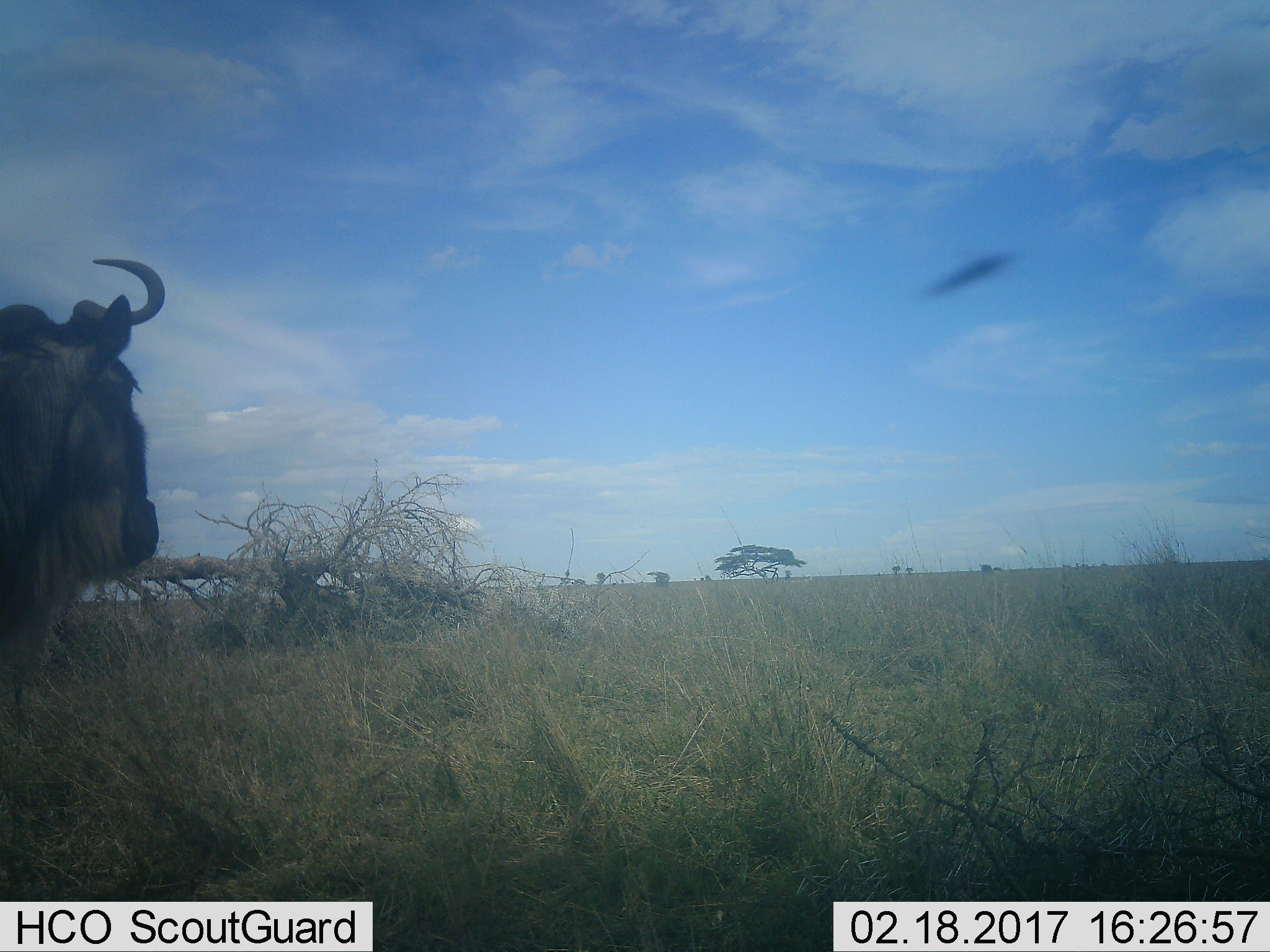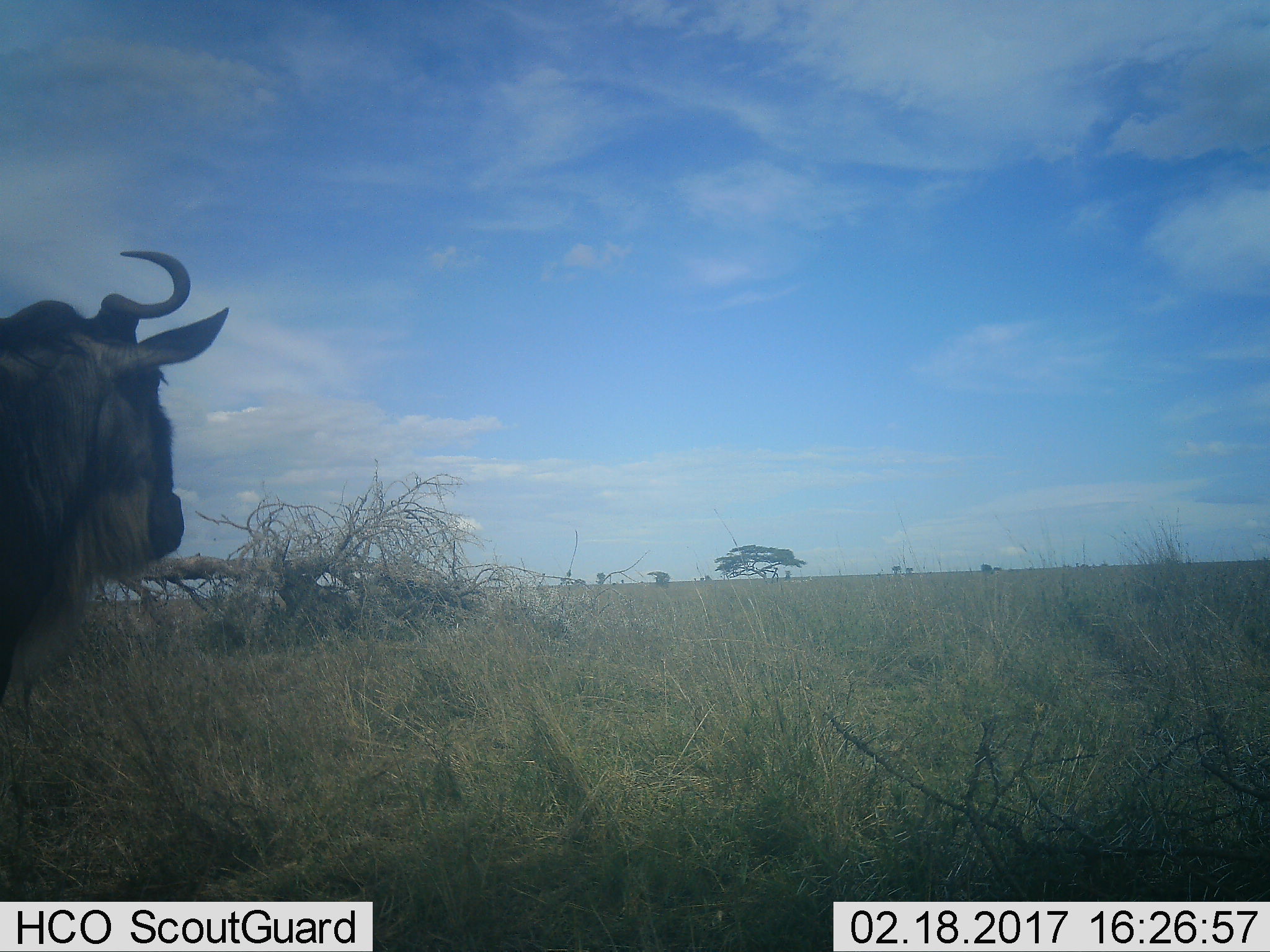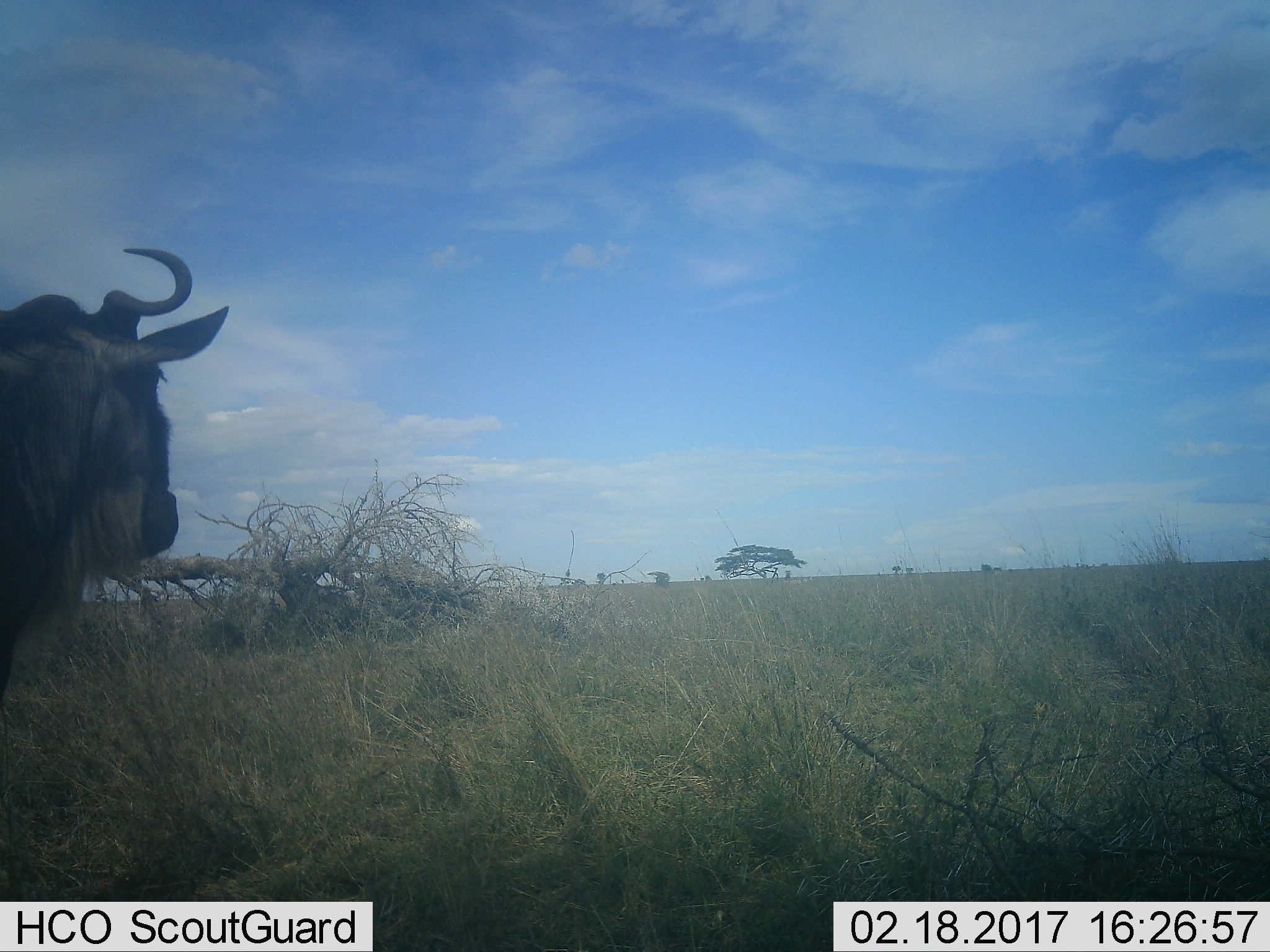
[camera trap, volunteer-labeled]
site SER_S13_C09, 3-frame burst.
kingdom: Animalia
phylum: Chordata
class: Mammalia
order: Artiodactyla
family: Bovidae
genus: Connochaetes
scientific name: Connochaetes taurinus taurinus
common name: blue wildebeest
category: wildebeestblue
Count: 1.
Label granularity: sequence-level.